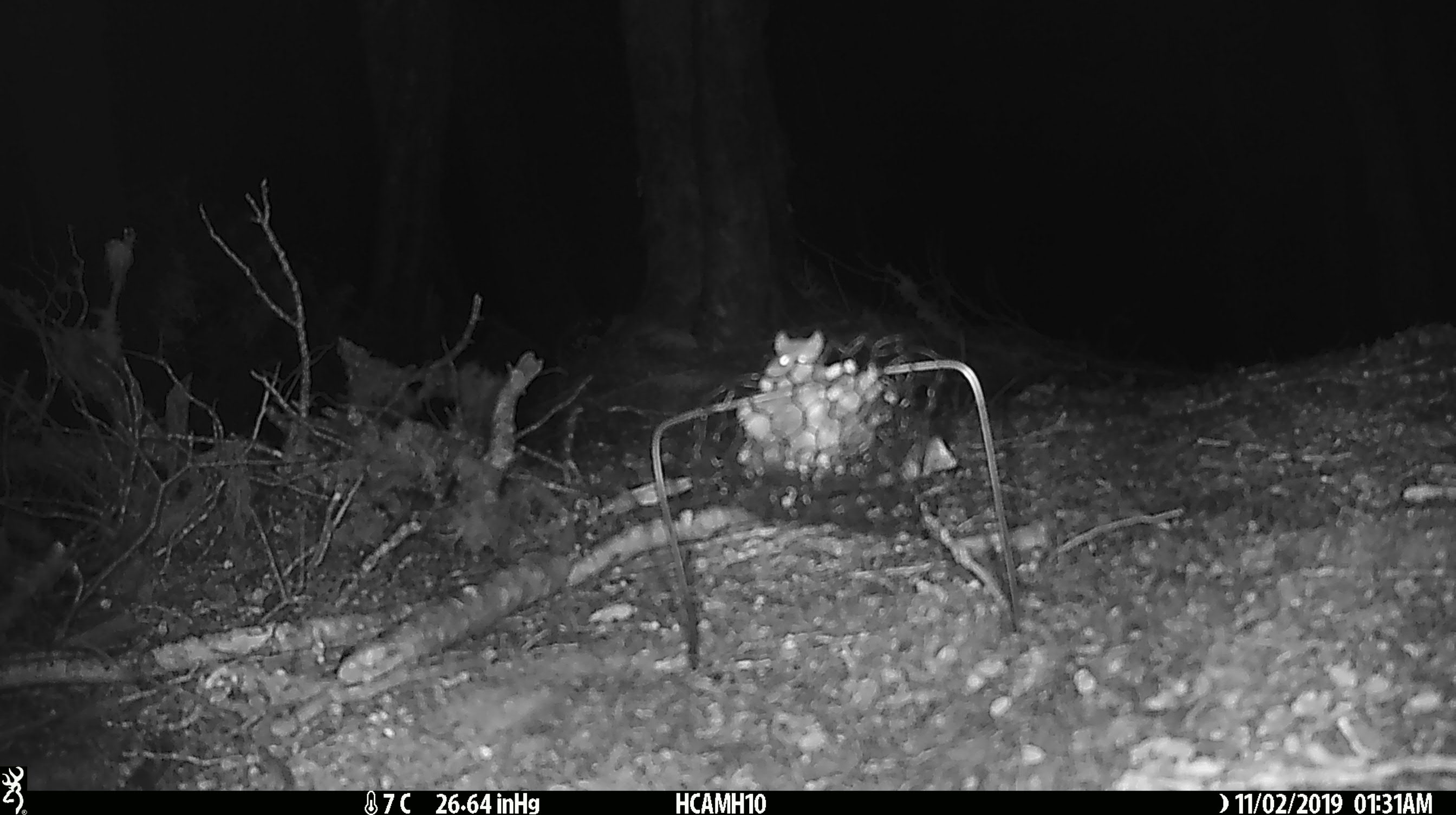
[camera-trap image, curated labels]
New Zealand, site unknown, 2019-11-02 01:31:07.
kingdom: Animalia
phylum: Chordata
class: Mammalia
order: Rodentia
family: Muridae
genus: Mus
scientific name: Mus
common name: mouse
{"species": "mouse (Mus)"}